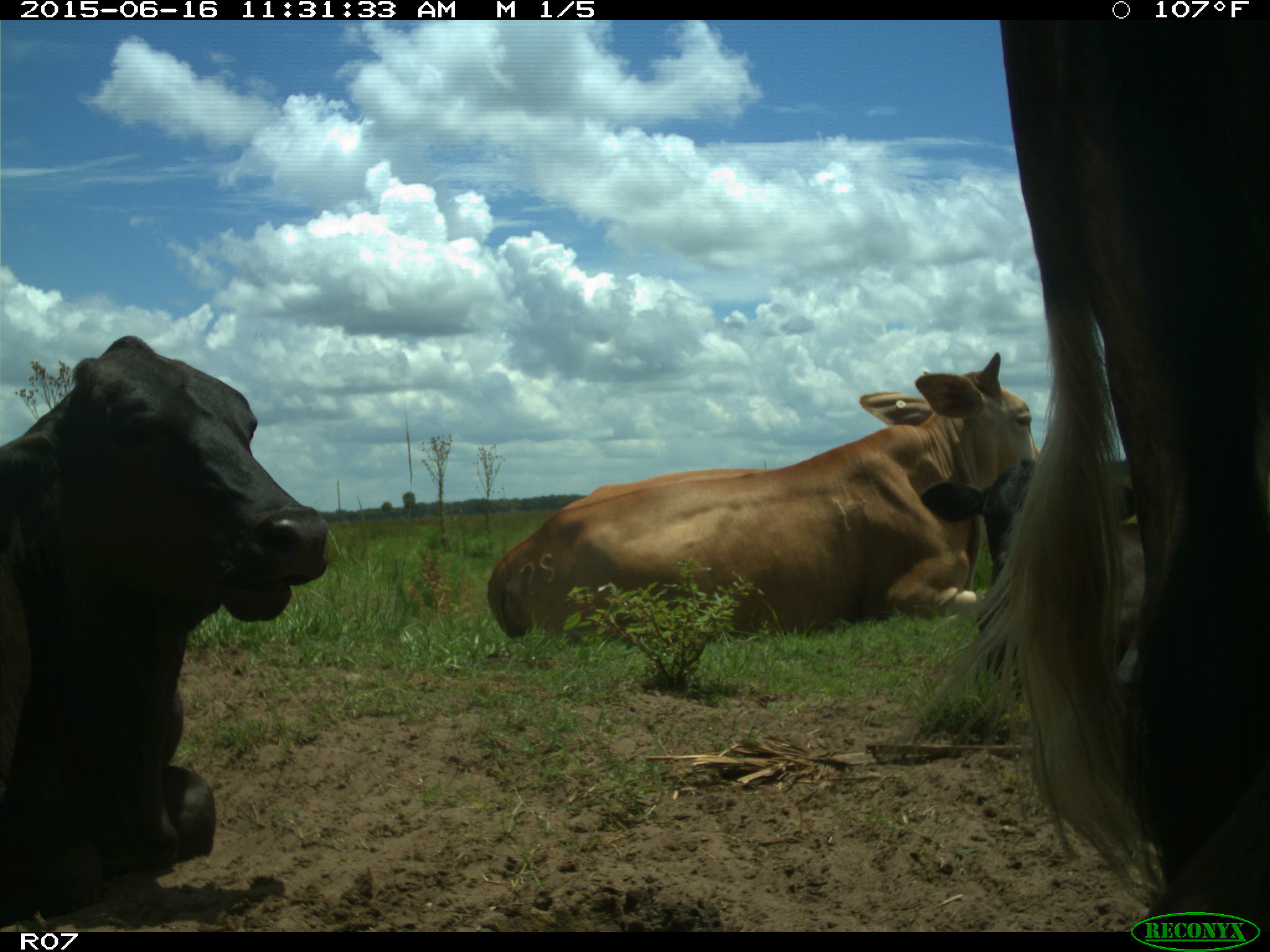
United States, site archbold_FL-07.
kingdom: Animalia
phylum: Chordata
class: Mammalia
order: Artiodactyla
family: Bovidae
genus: Bos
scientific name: Bos taurus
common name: domestic cow